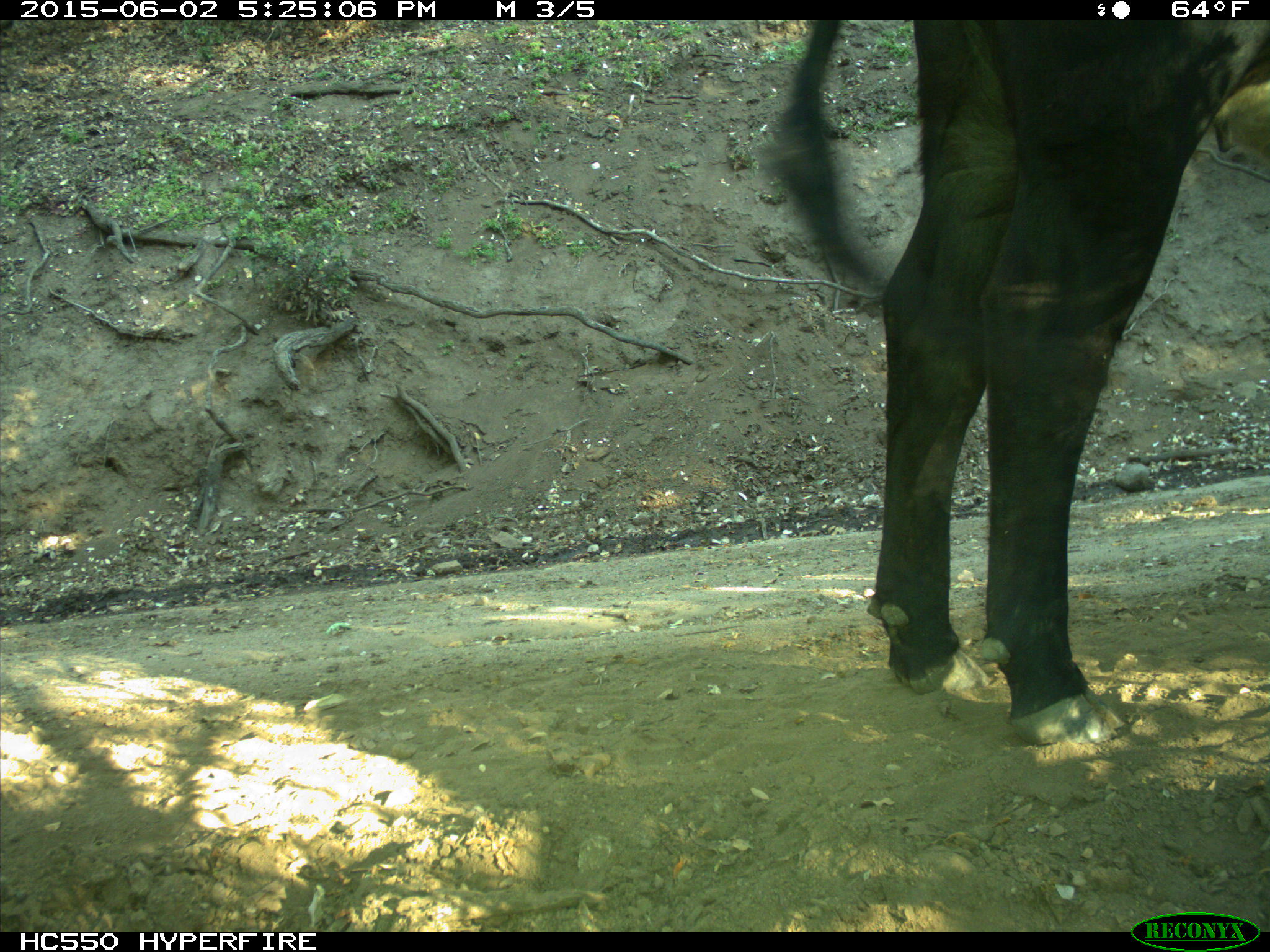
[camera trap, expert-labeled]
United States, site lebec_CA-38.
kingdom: Animalia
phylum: Chordata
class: Mammalia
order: Artiodactyla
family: Bovidae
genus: Bos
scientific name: Bos taurus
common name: domestic cow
Bos taurus (domestic cow).